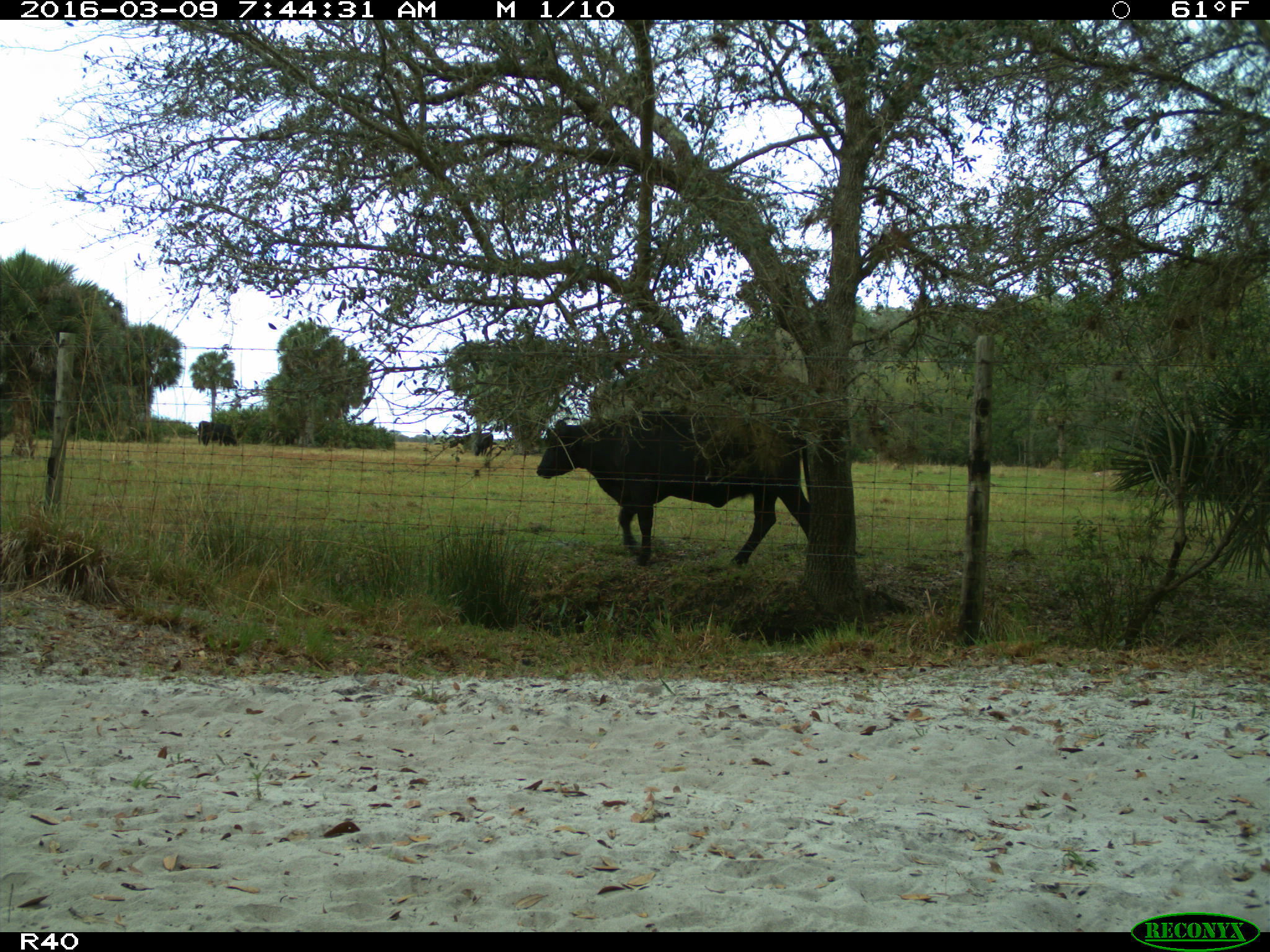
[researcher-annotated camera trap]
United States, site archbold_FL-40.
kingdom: Animalia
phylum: Chordata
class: Mammalia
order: Artiodactyla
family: Bovidae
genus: Bos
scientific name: Bos taurus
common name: domestic cow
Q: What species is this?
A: Bos taurus (domestic cow).